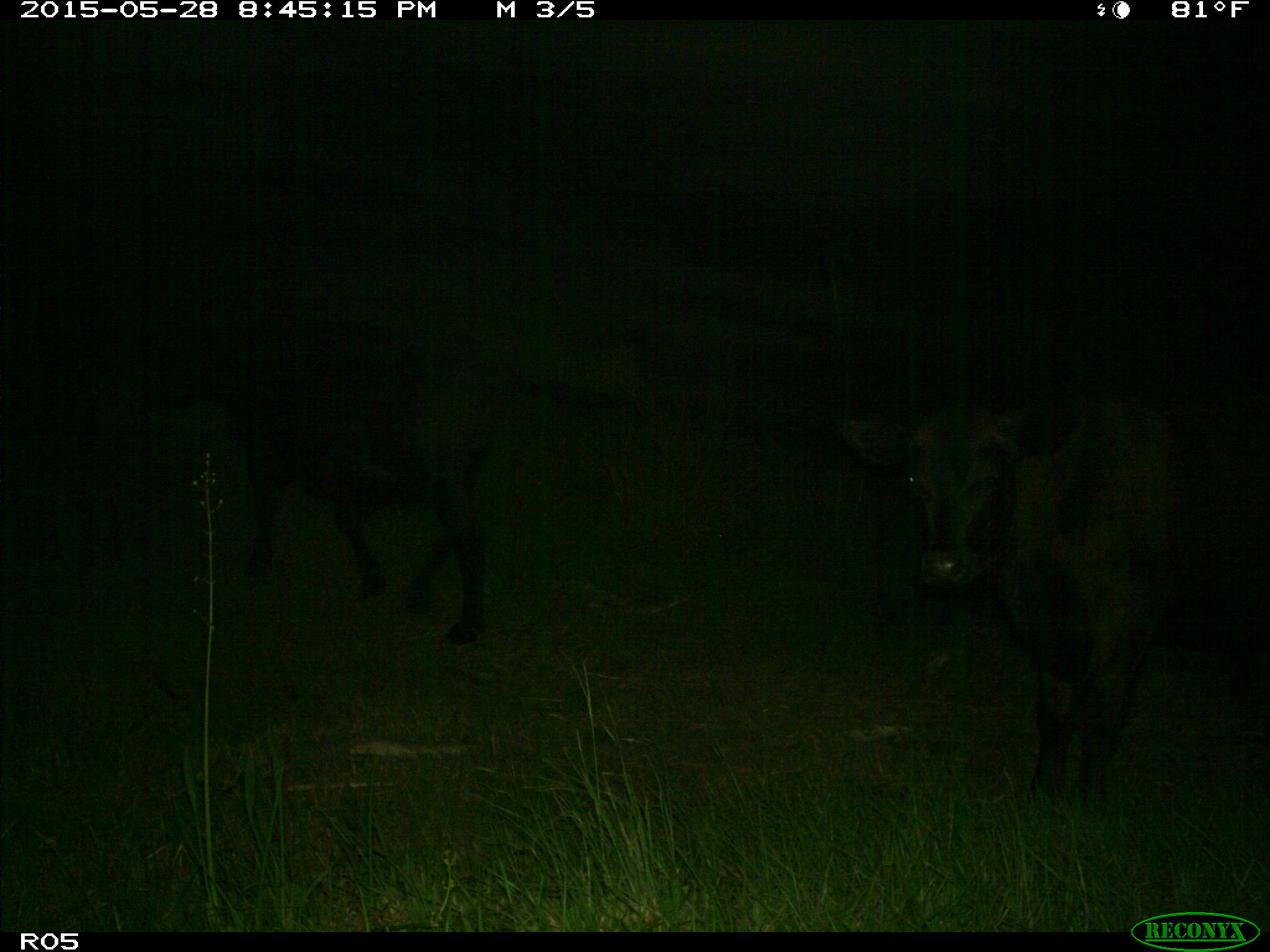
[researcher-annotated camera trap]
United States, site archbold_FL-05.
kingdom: Animalia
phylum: Chordata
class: Mammalia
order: Artiodactyla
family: Bovidae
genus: Bos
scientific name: Bos taurus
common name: domestic cow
Bos taurus (domestic cow).